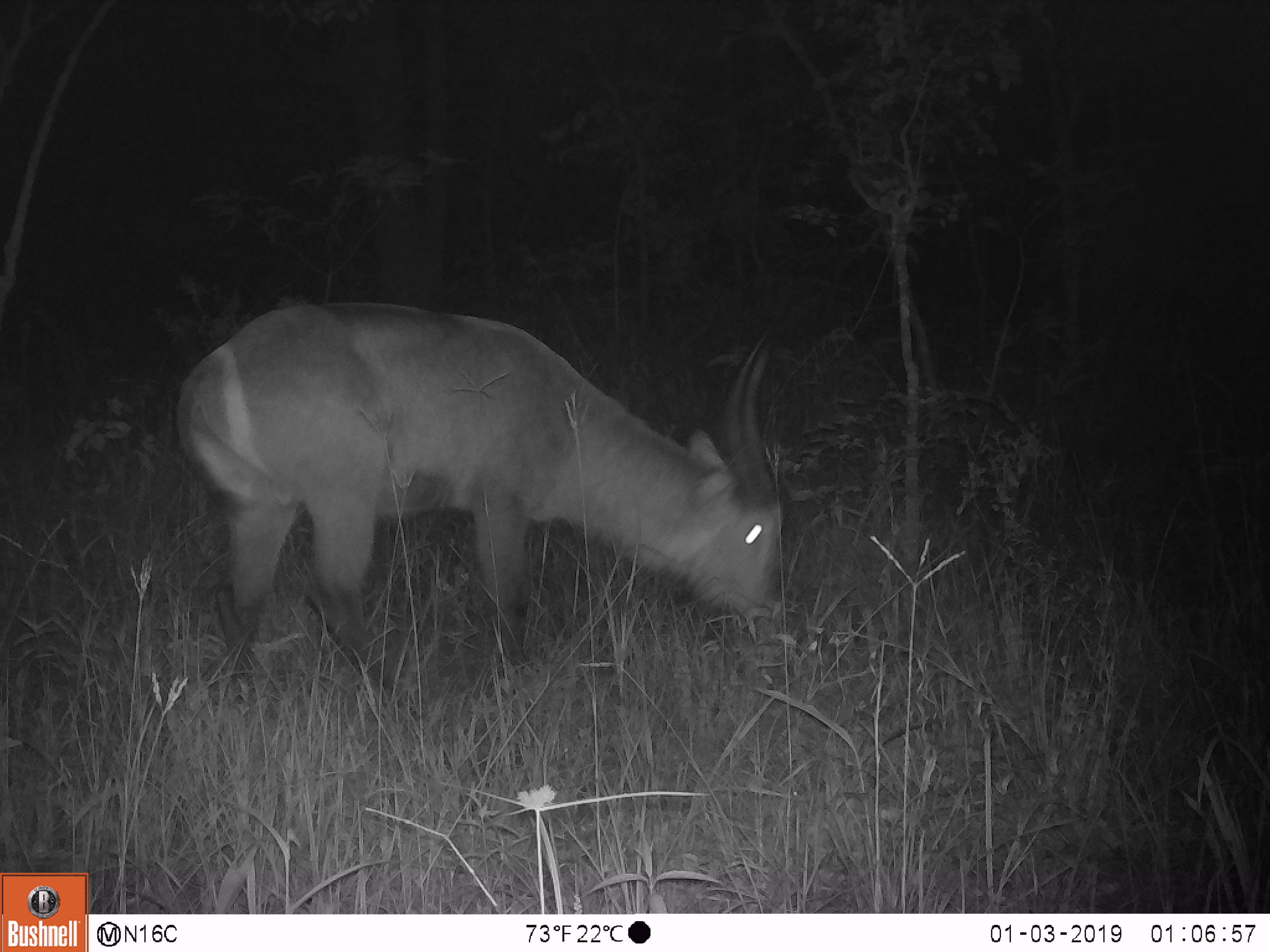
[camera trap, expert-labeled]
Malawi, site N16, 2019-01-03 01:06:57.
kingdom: Animalia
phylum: Chordata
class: Mammalia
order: Artiodactyla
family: Bovidae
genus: Kobus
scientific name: Kobus ellipsiprymnus ellipsiprymnus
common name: common waterbuck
Common waterbuck (Kobus ellipsiprymnus ellipsiprymnus), count 1.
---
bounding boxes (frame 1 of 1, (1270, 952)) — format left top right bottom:
common waterbuck: 165 276 791 654